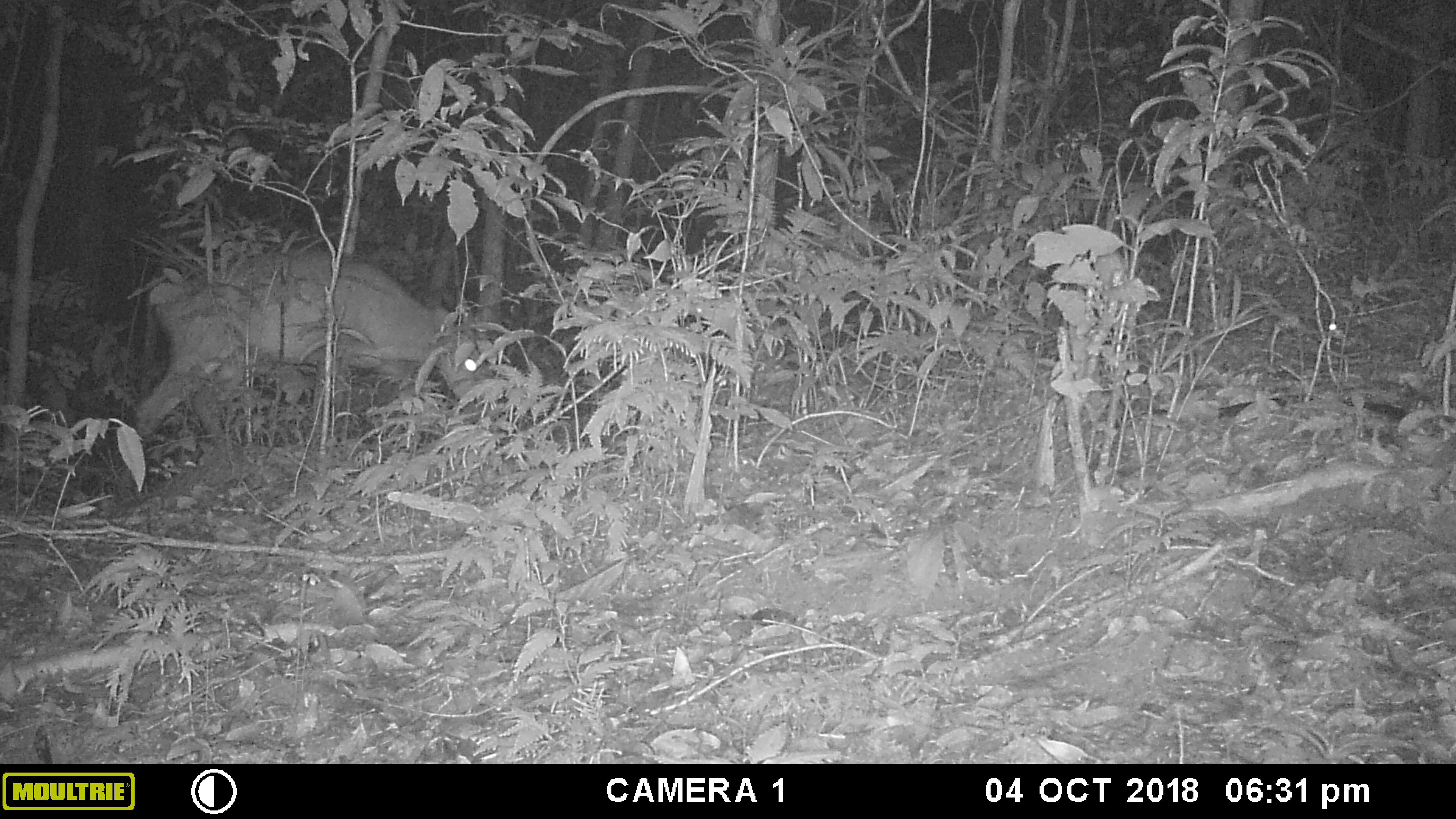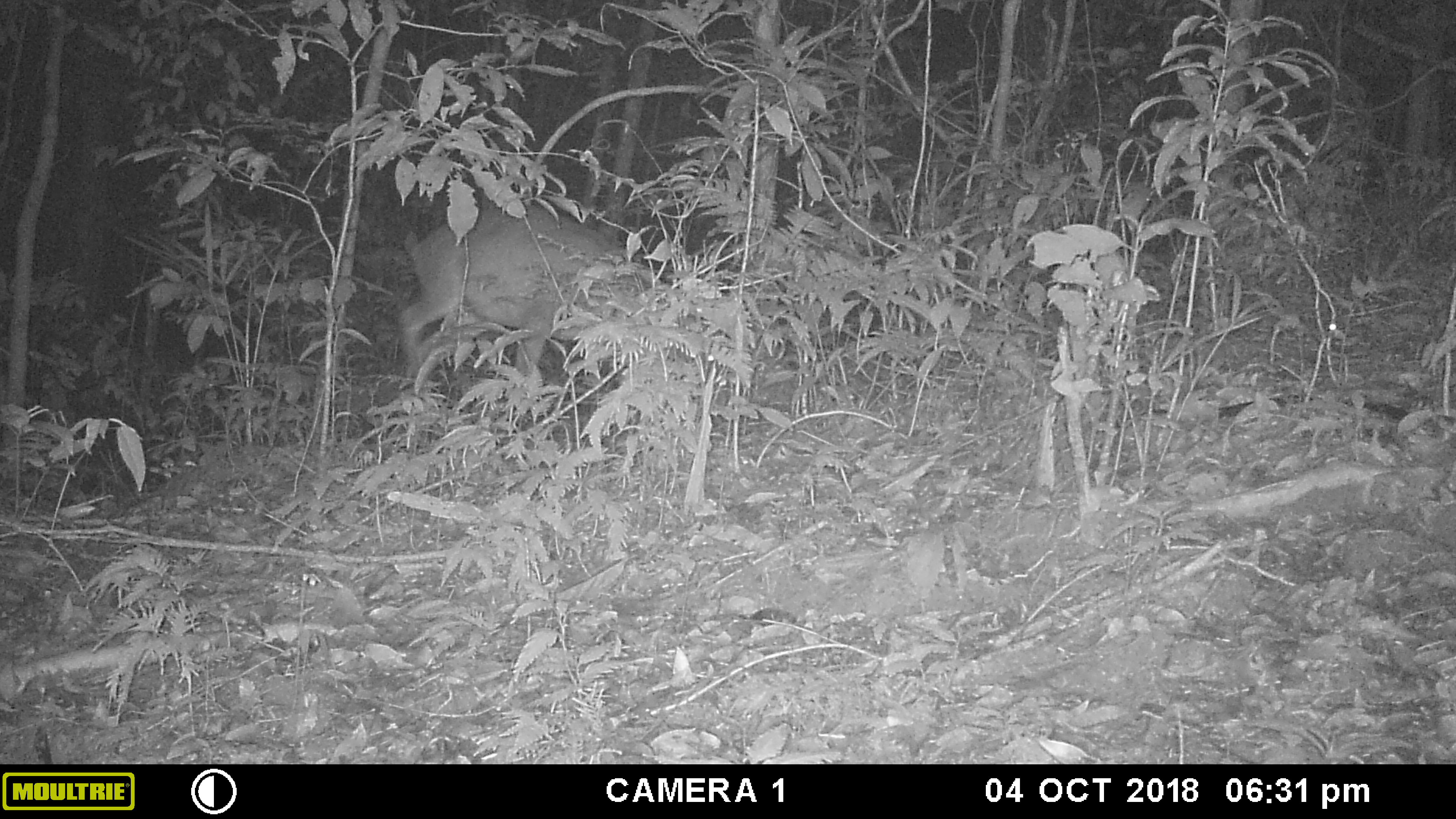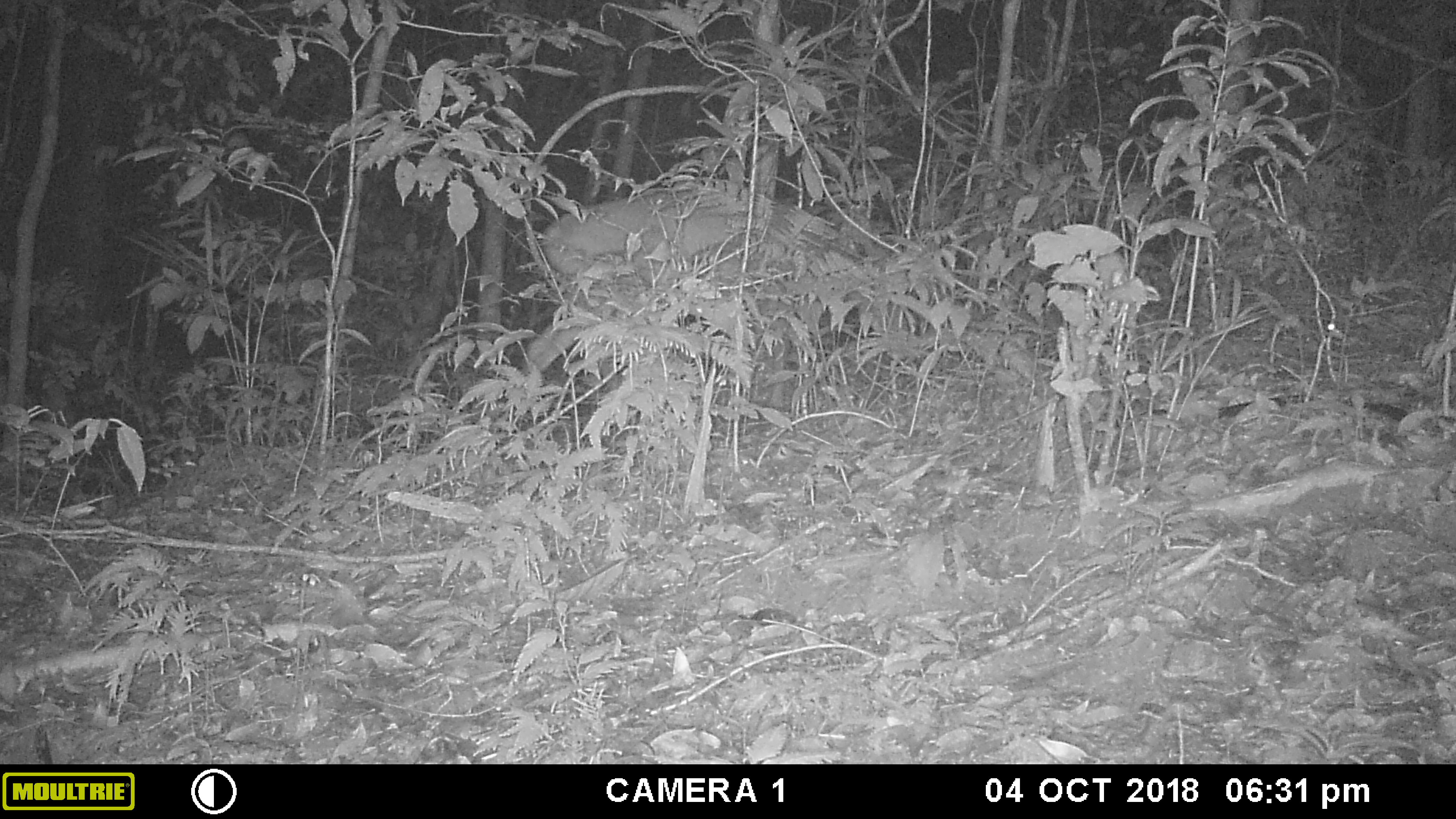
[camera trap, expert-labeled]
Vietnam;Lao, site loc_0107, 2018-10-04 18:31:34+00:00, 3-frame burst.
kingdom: Animalia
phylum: Chordata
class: Mammalia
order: Artiodactyla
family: Cervidae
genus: Muntiacus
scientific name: Muntiacus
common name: muntjacs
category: unidentified muntjac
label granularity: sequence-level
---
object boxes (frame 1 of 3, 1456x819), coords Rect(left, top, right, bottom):
unidentified muntjac: Rect(117, 246, 490, 498)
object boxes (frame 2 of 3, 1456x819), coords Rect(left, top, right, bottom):
unidentified muntjac: Rect(397, 203, 724, 389)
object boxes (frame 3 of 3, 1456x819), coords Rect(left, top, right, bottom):
unidentified muntjac: Rect(518, 190, 908, 408)